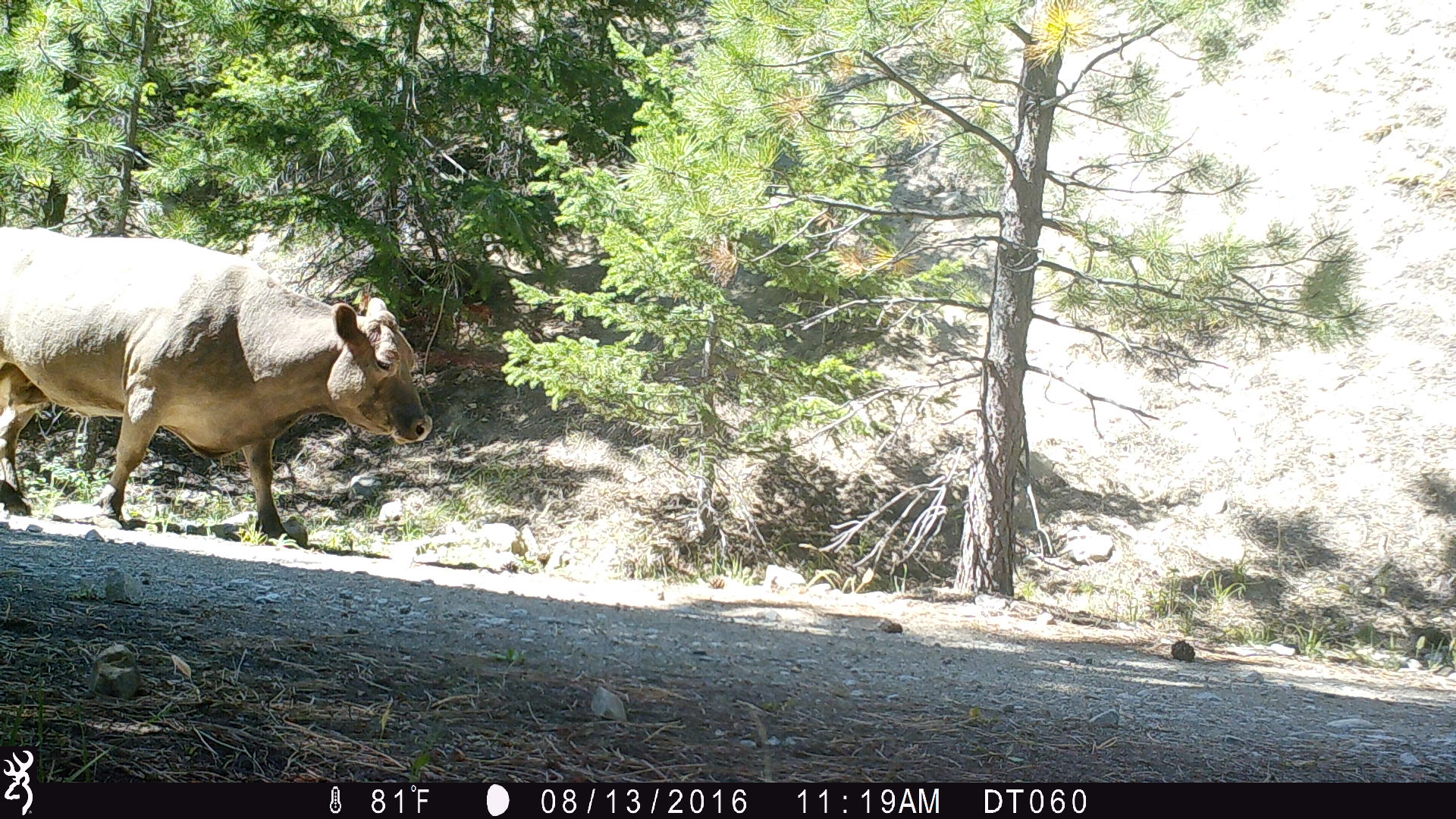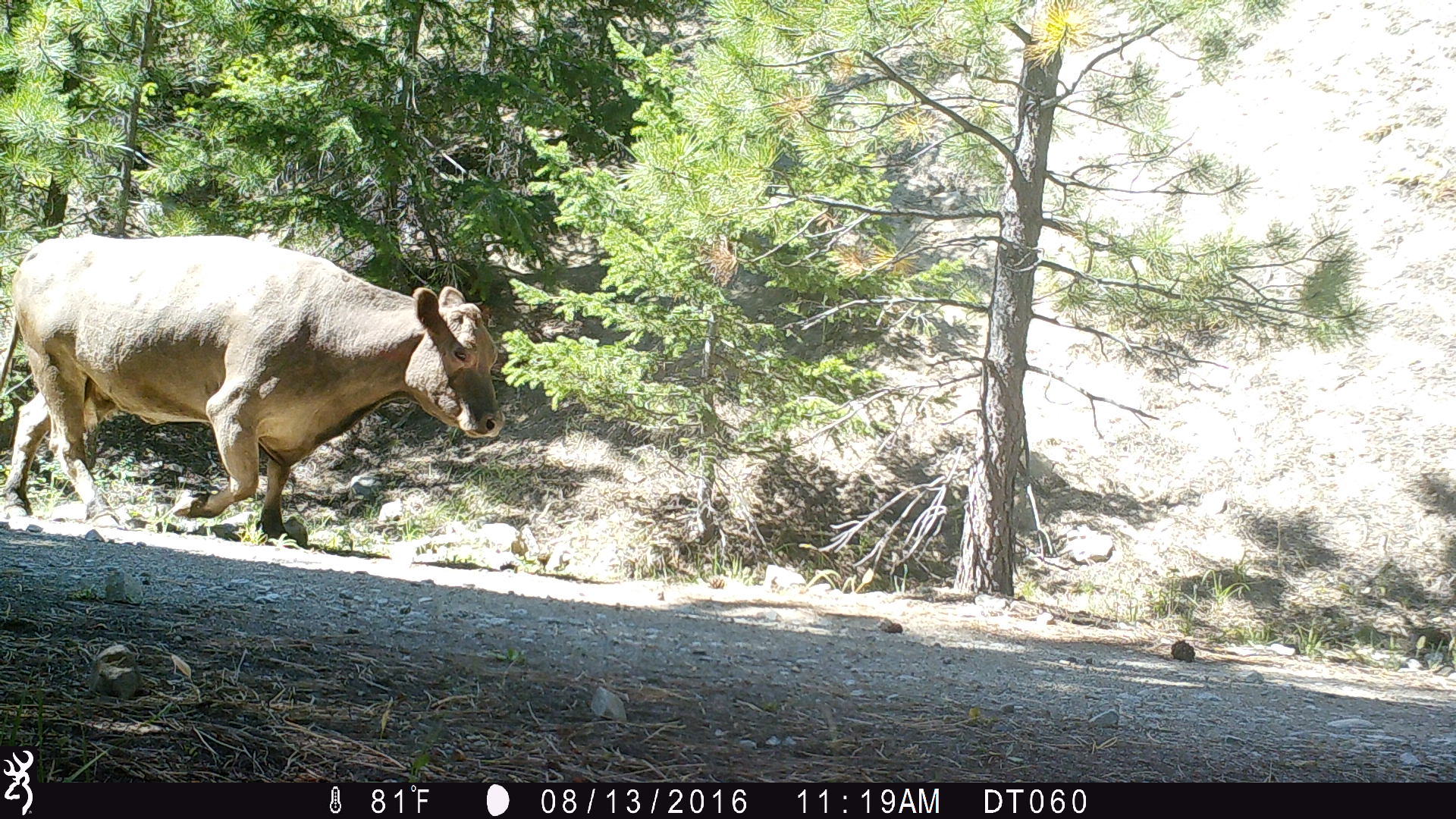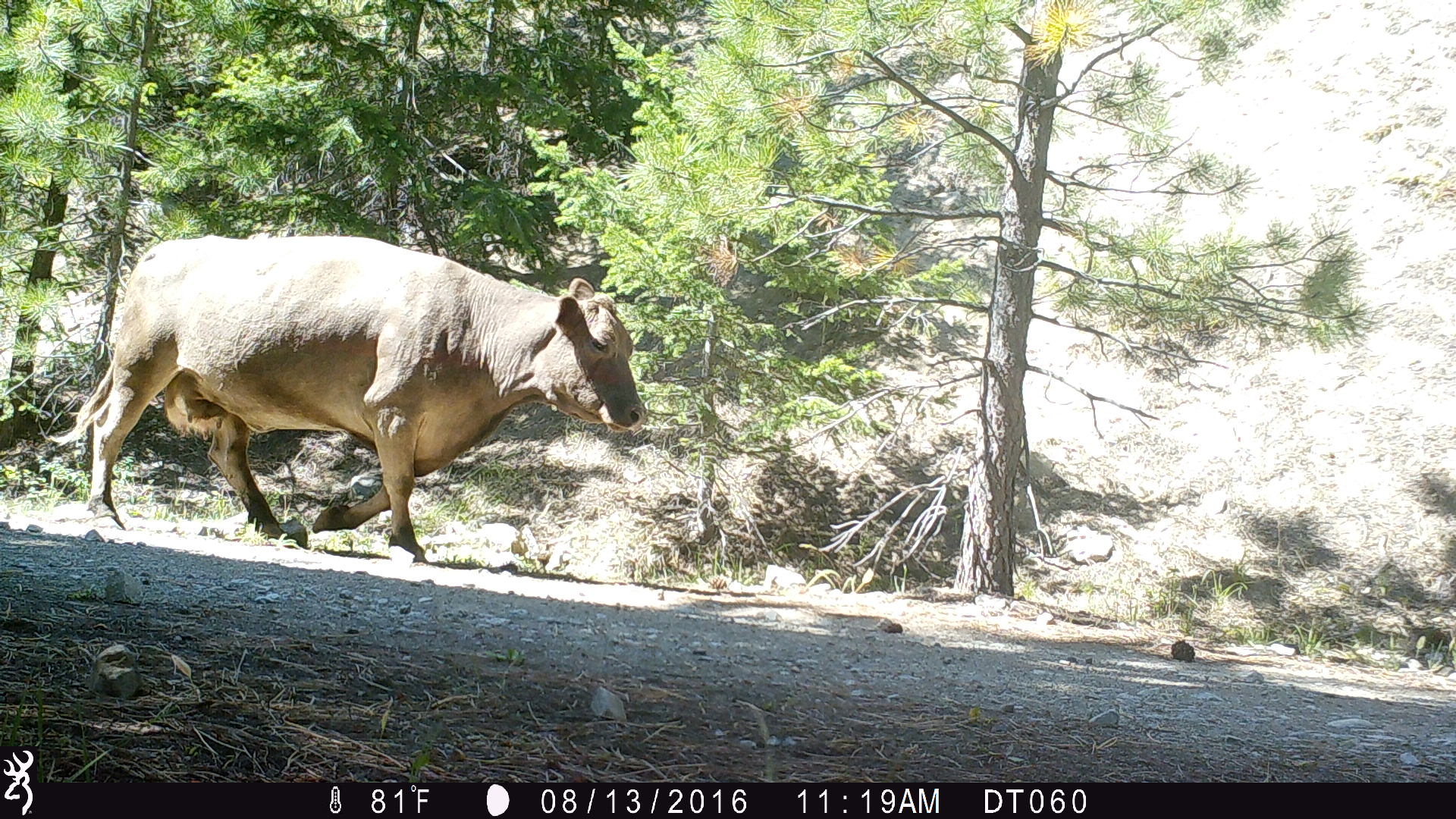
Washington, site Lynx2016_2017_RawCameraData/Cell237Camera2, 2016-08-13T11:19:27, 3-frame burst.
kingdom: Animalia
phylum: Chordata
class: Mammalia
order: Artiodactyla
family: Bovidae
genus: Bos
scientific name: Bos taurus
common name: domestic cattle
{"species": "domestic cattle (Bos taurus)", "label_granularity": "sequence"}